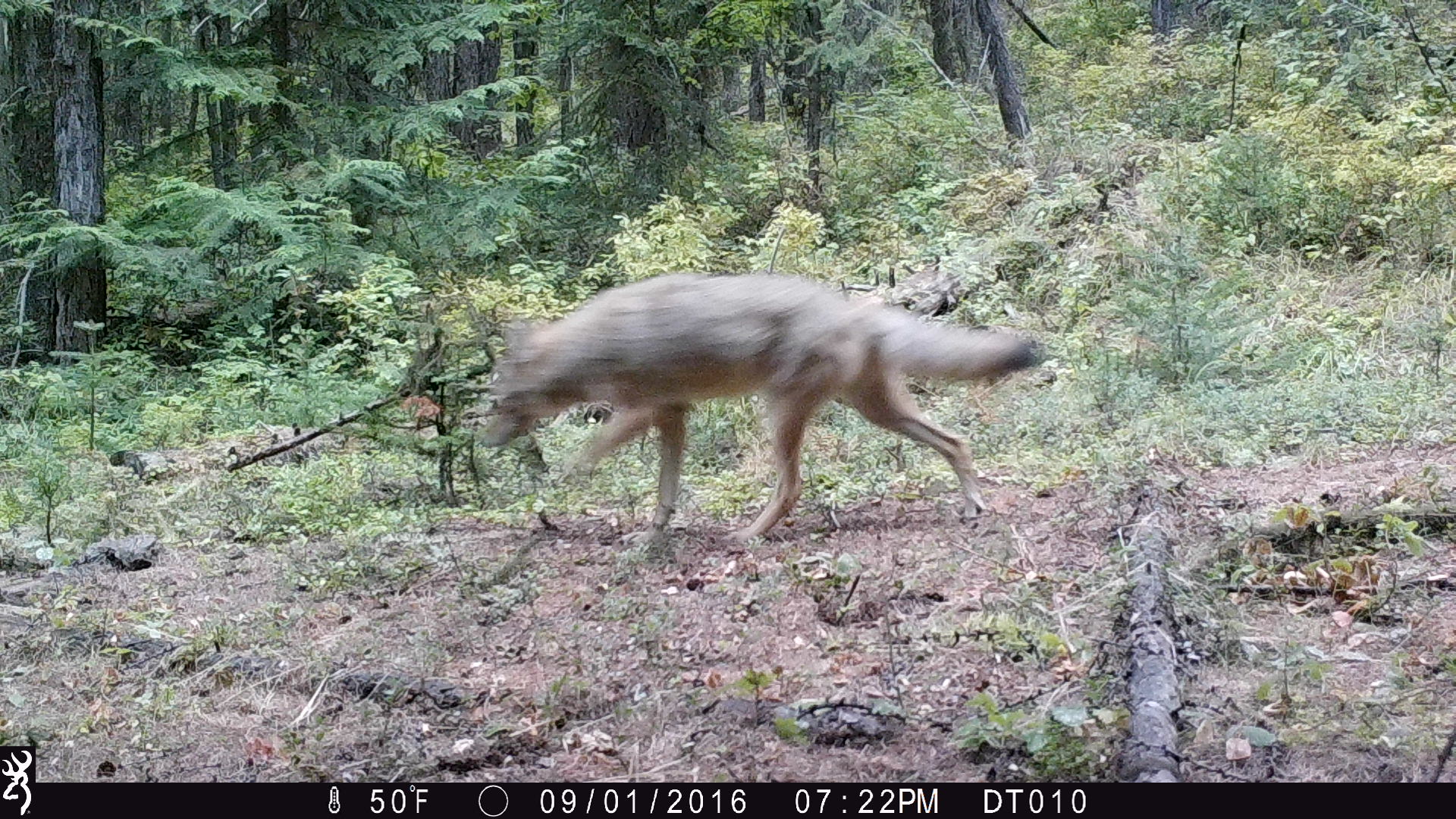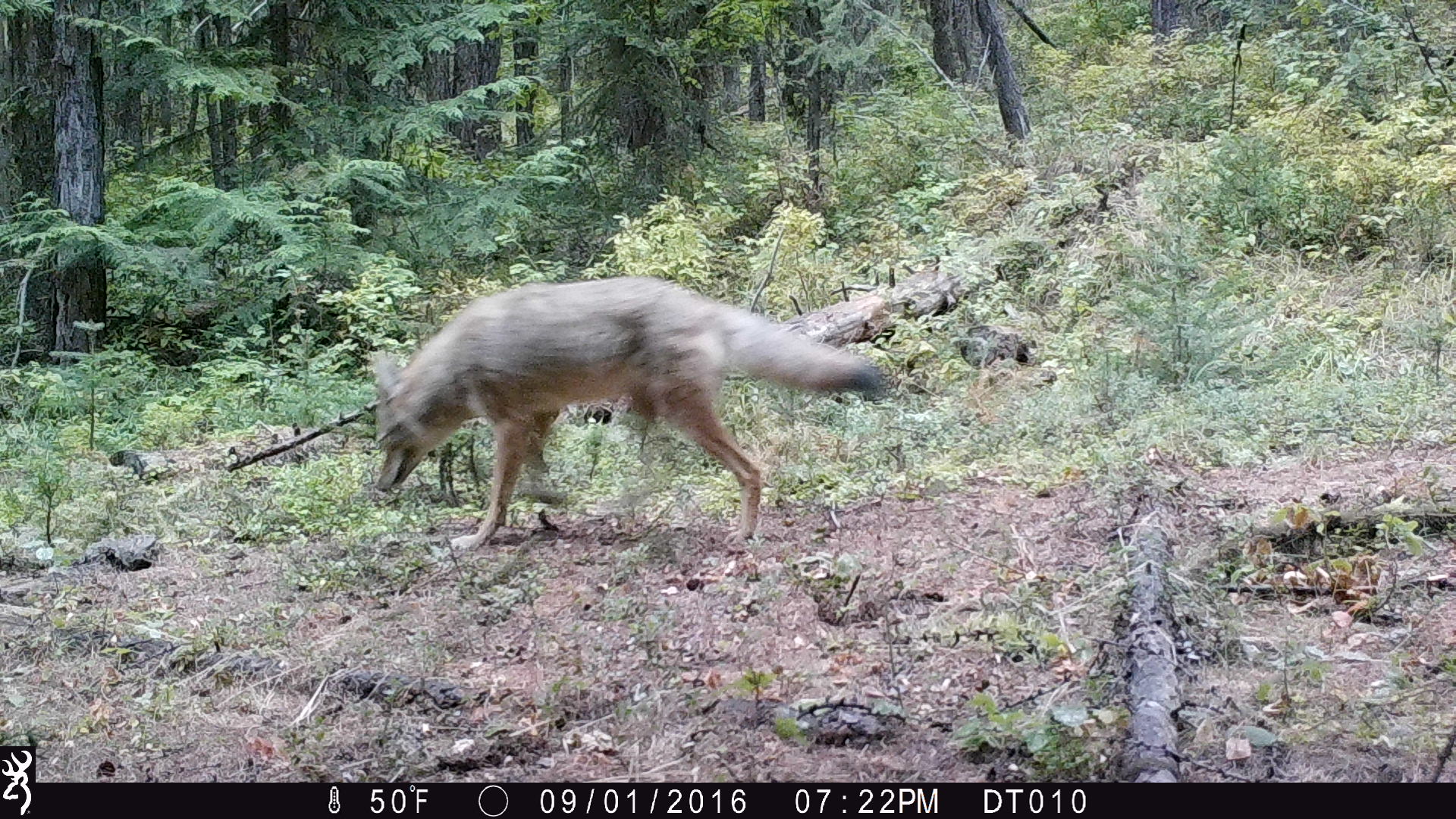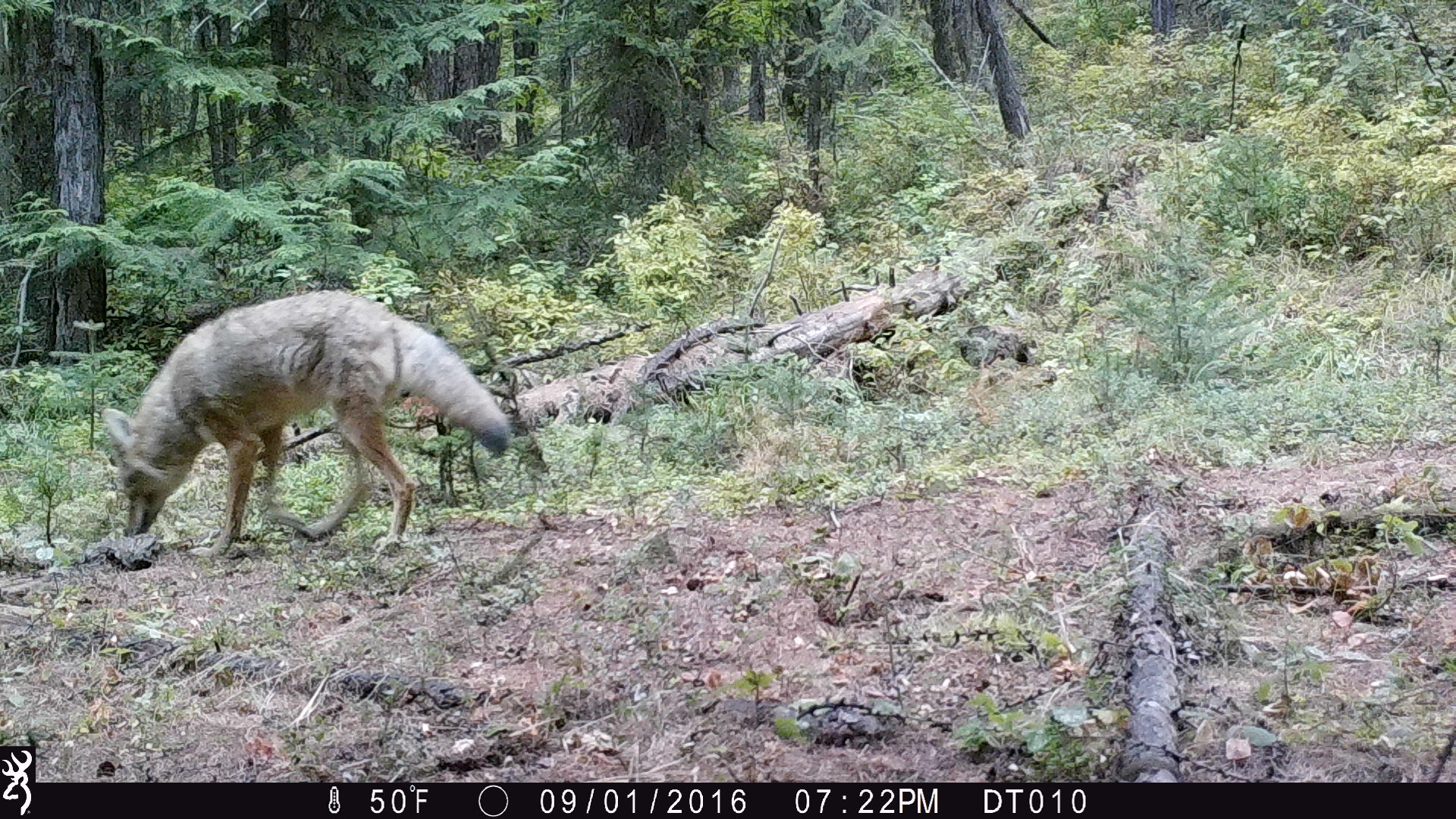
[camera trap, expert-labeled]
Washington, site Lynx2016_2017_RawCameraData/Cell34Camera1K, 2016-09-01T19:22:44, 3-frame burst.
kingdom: Animalia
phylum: Chordata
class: Mammalia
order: Carnivora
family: Canidae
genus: Canis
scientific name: Canis latrans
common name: coyote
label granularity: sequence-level